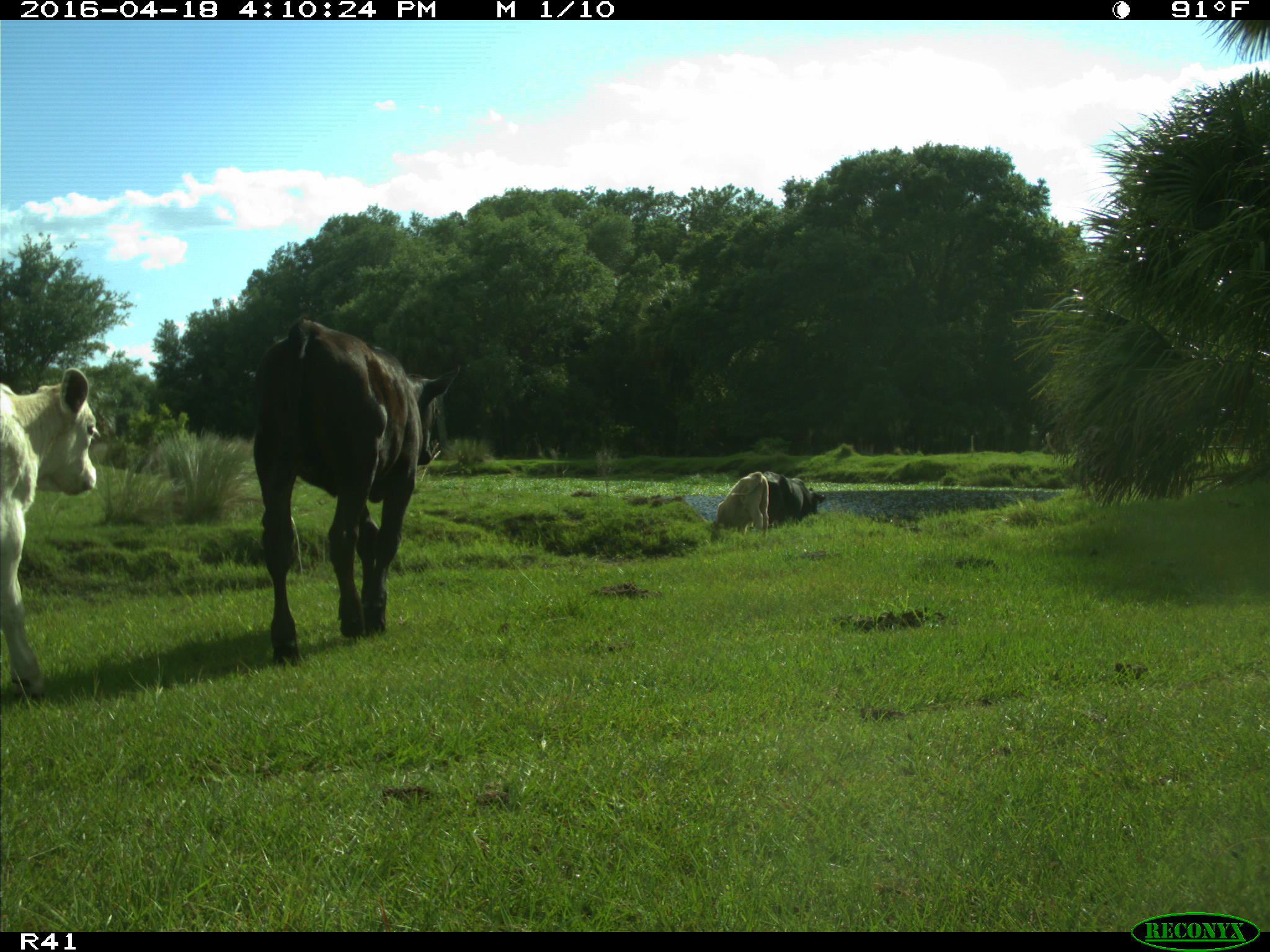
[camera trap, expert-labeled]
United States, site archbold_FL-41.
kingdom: Animalia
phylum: Chordata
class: Mammalia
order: Artiodactyla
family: Bovidae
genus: Bos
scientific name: Bos taurus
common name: domestic cow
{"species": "Bos taurus (domestic cow)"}